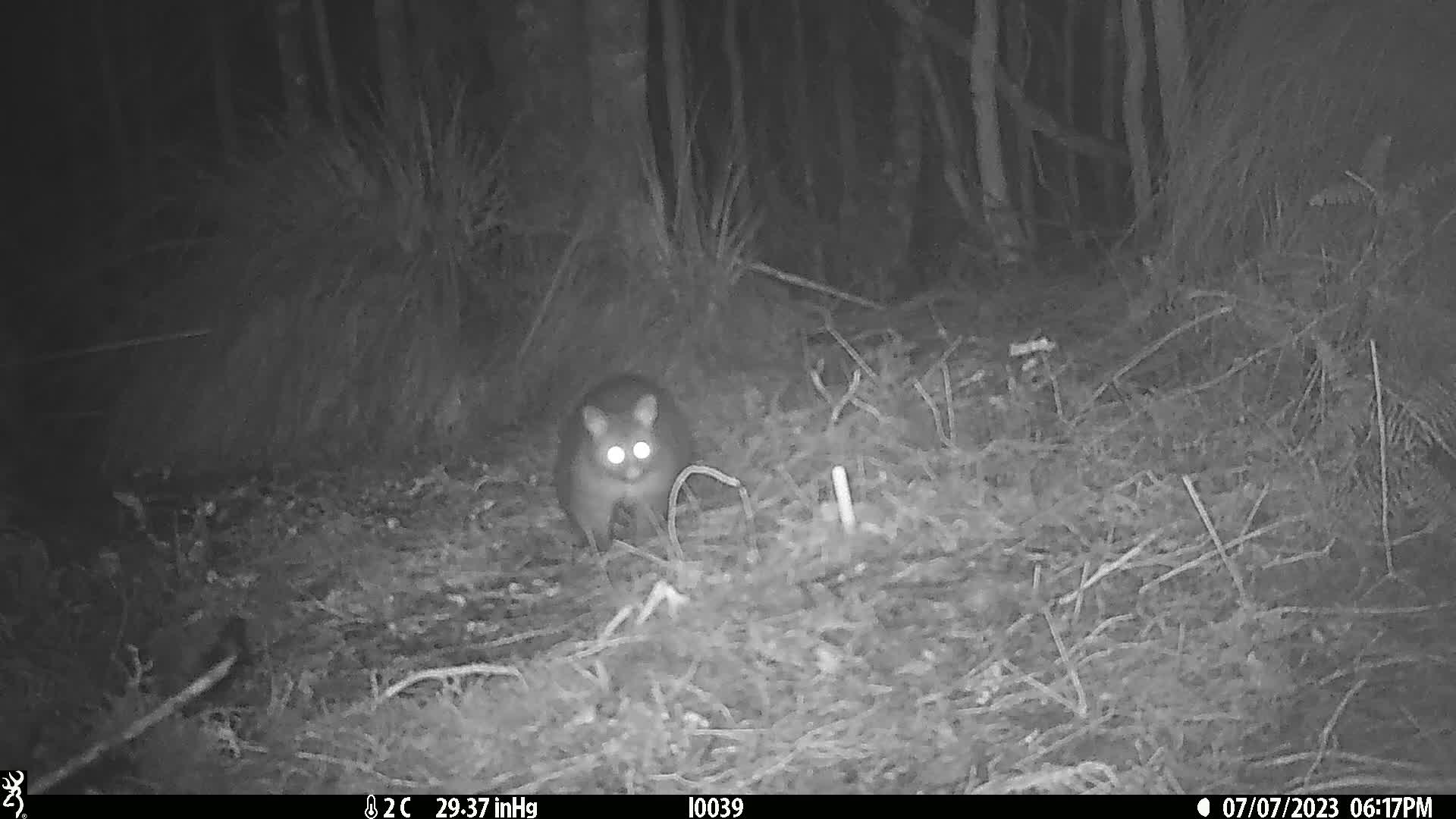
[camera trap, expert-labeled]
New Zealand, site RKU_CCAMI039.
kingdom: Animalia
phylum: Chordata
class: Mammalia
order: Diprotodontia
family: Phalangeridae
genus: Trichosurus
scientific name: Trichosurus vulpecula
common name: common brushtail possum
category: possum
Possum (common brushtail possum) (Trichosurus vulpecula).